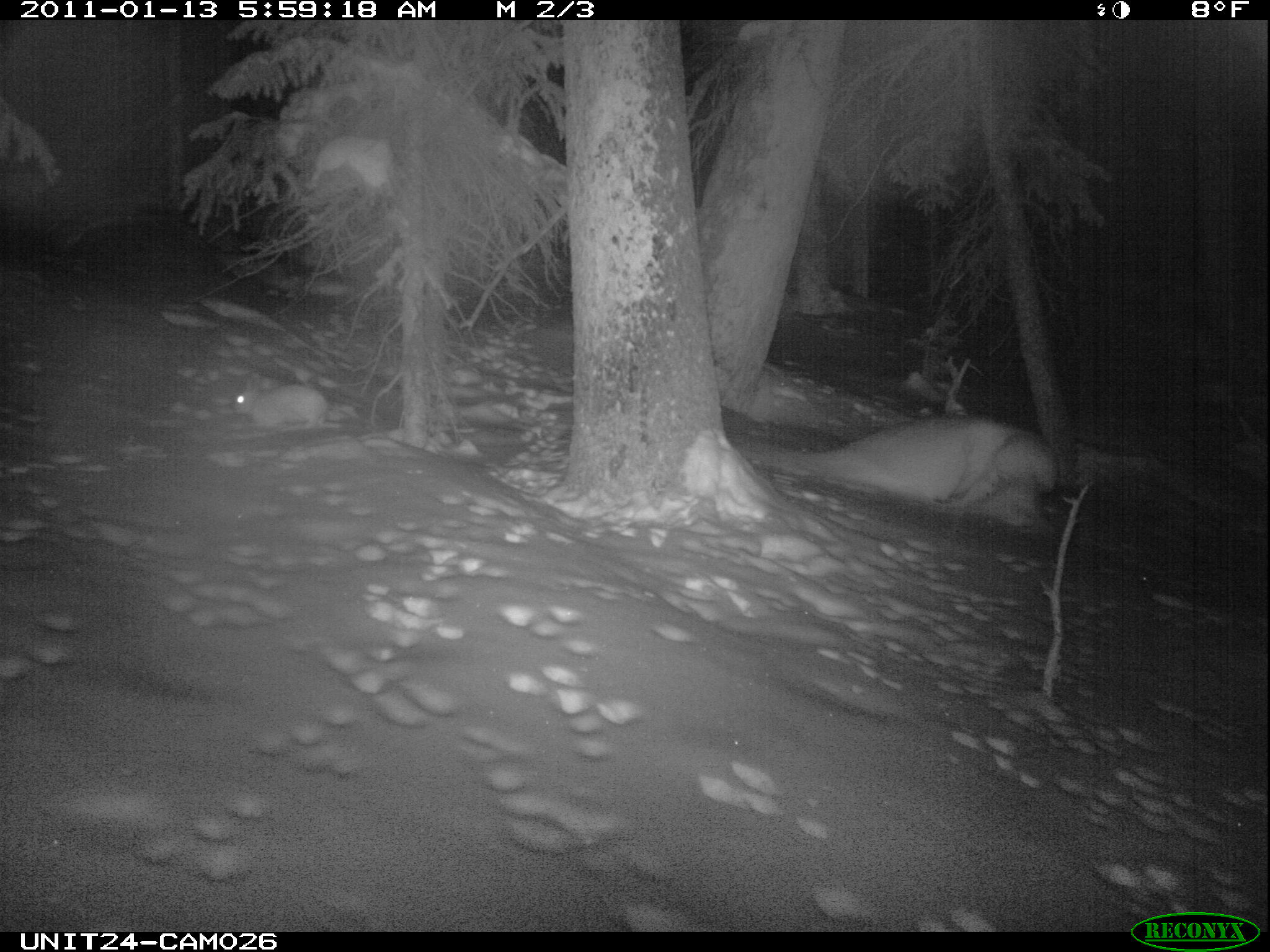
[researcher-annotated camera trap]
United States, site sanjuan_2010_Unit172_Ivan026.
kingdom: Animalia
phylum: Chordata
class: Mammalia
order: Lagomorpha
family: Leporidae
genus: Lepus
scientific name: Lepus americanus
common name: snowshoe hare